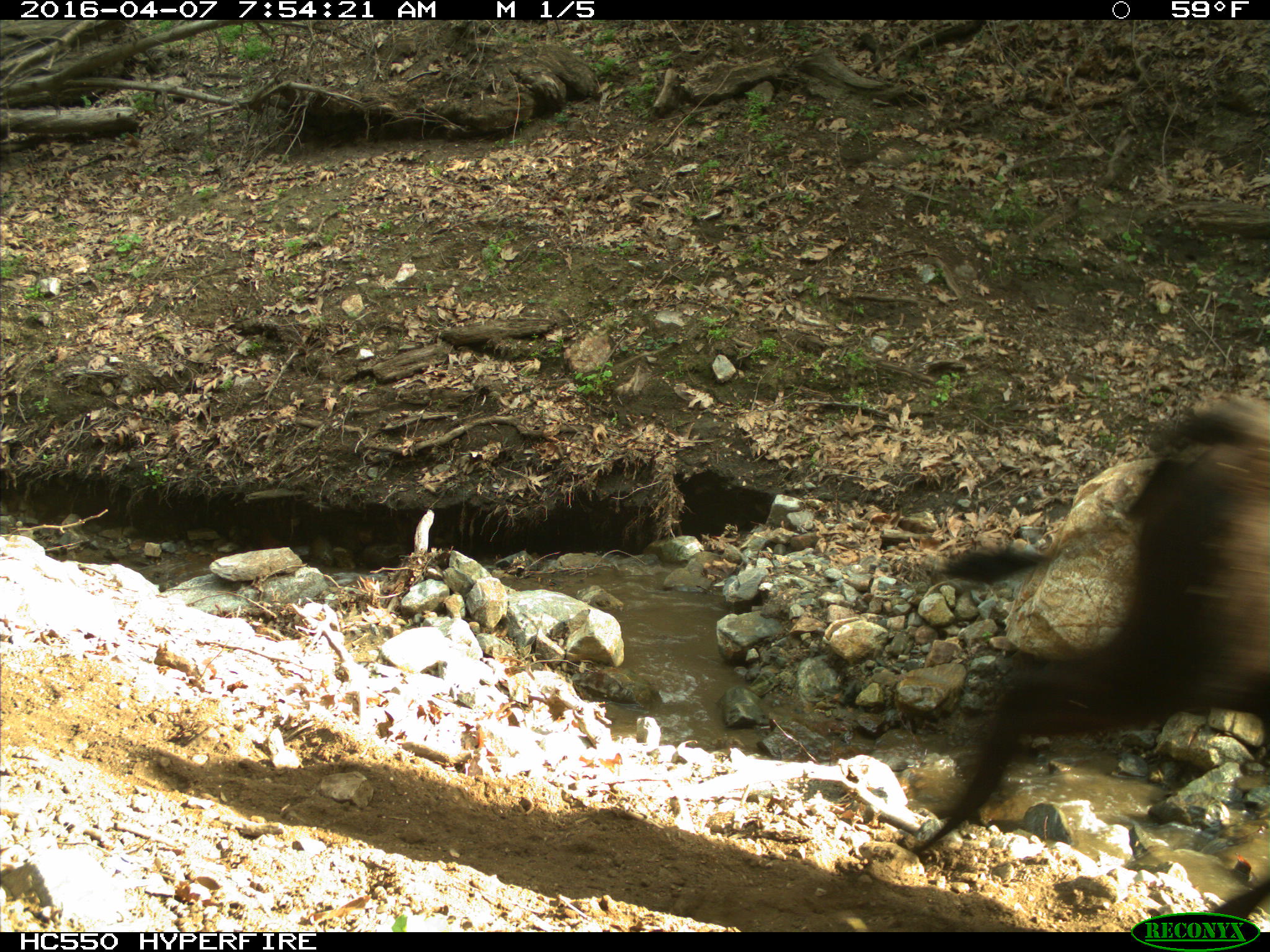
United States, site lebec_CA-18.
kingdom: Animalia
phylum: Chordata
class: Mammalia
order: Artiodactyla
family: Bovidae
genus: Bos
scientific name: Bos taurus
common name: domestic cow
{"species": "Bos taurus (domestic cow)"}